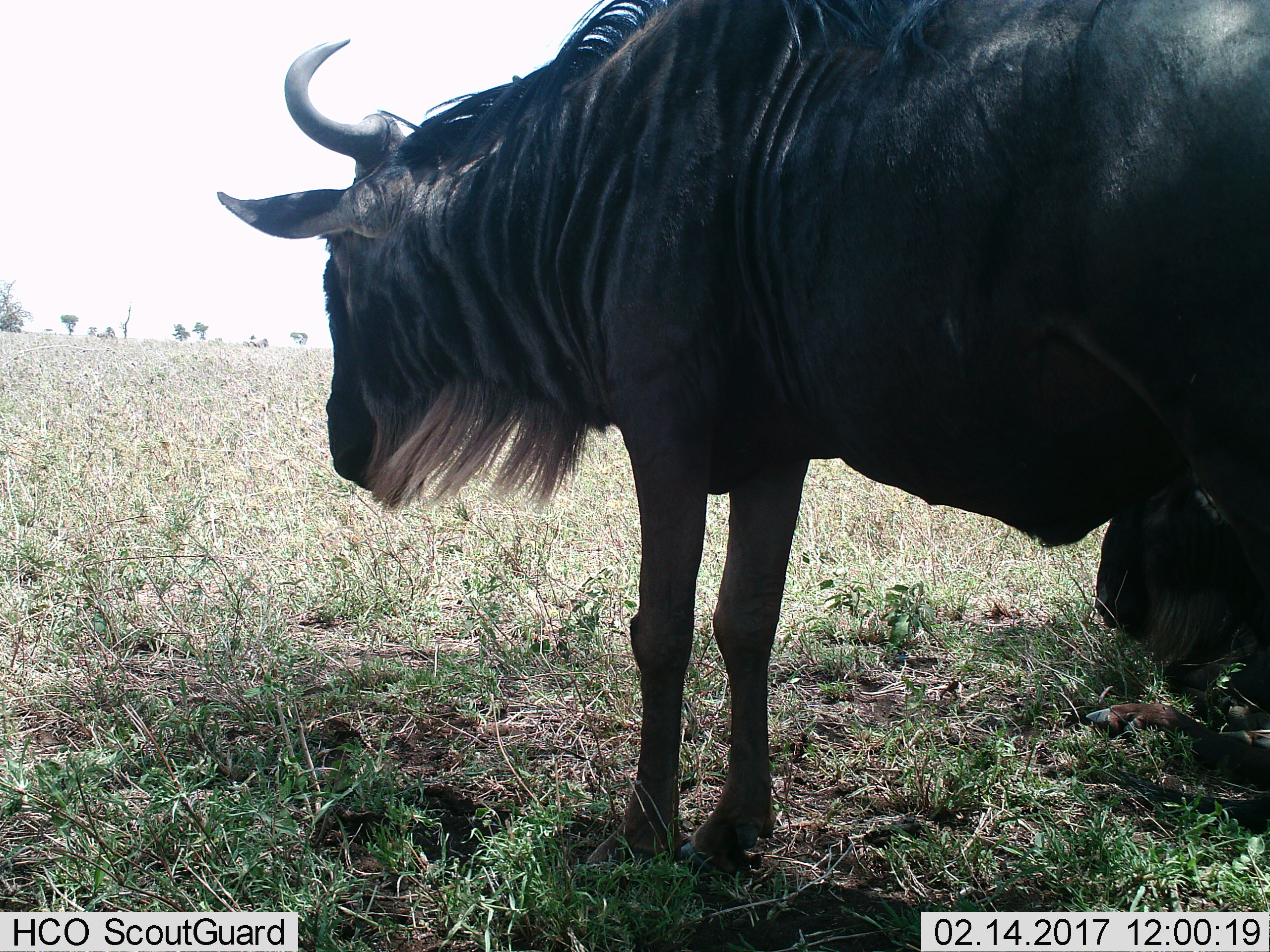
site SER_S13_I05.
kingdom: Animalia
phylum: Chordata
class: Mammalia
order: Artiodactyla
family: Bovidae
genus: Connochaetes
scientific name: Connochaetes taurinus taurinus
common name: blue wildebeest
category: wildebeestblue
Wildebeestblue (blue wildebeest) (Connochaetes taurinus taurinus), count 2. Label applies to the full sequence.